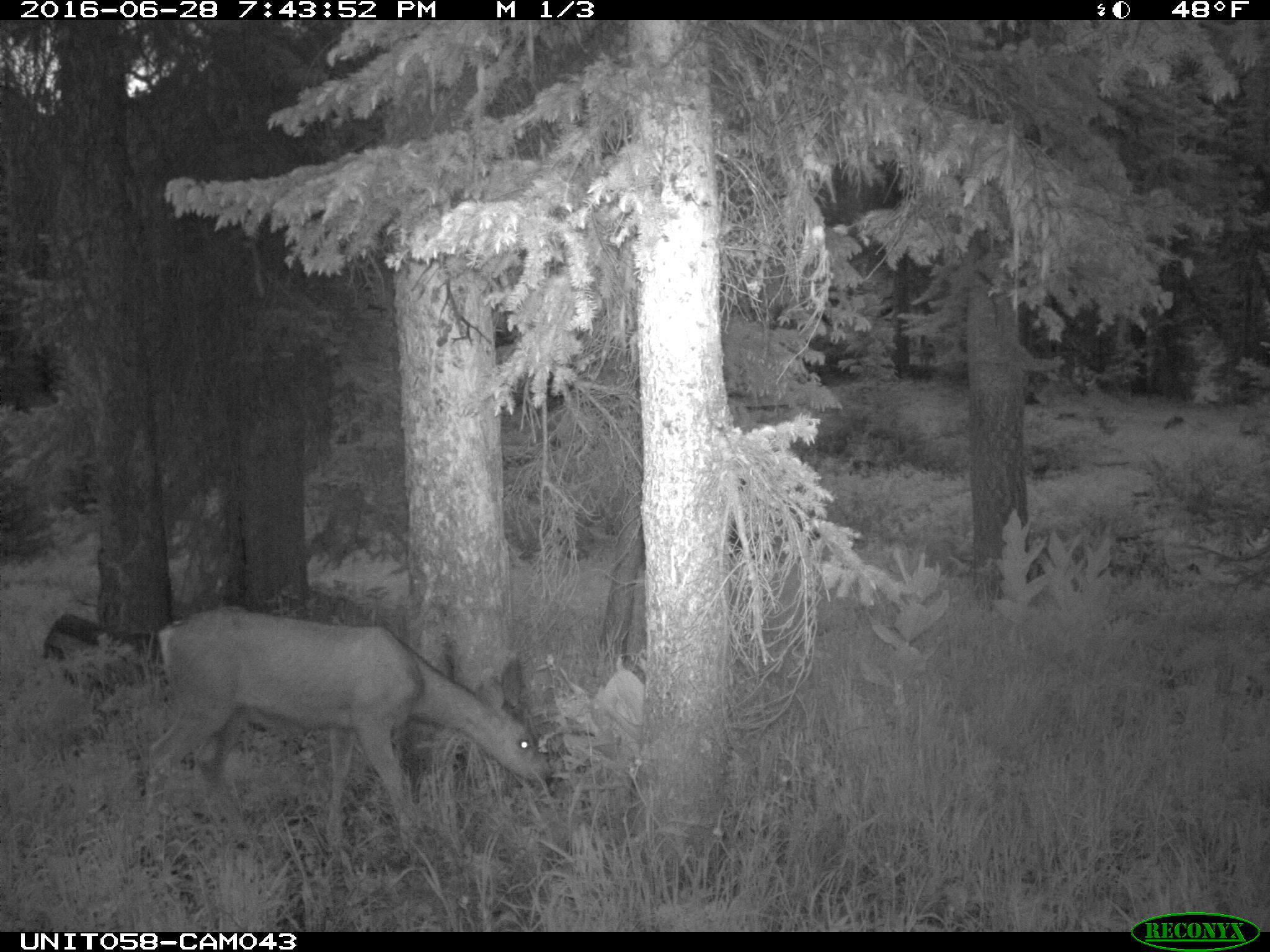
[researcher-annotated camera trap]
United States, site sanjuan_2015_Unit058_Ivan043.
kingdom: Animalia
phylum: Chordata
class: Mammalia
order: Artiodactyla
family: Cervidae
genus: Odocoileus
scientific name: Odocoileus hemionus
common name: mule deer